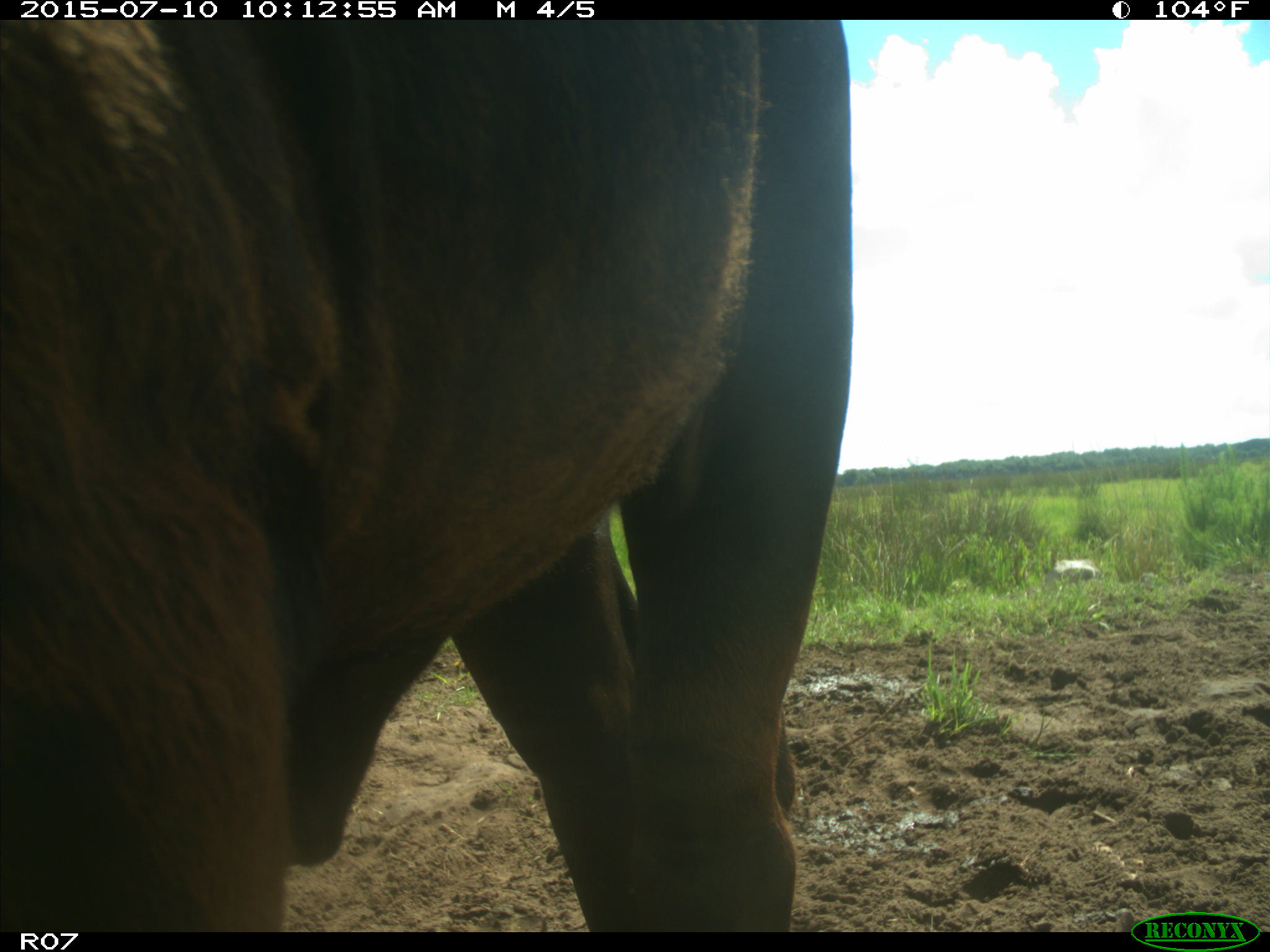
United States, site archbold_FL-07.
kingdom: Animalia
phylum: Chordata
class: Mammalia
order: Artiodactyla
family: Bovidae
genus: Bos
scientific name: Bos taurus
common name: domestic cow